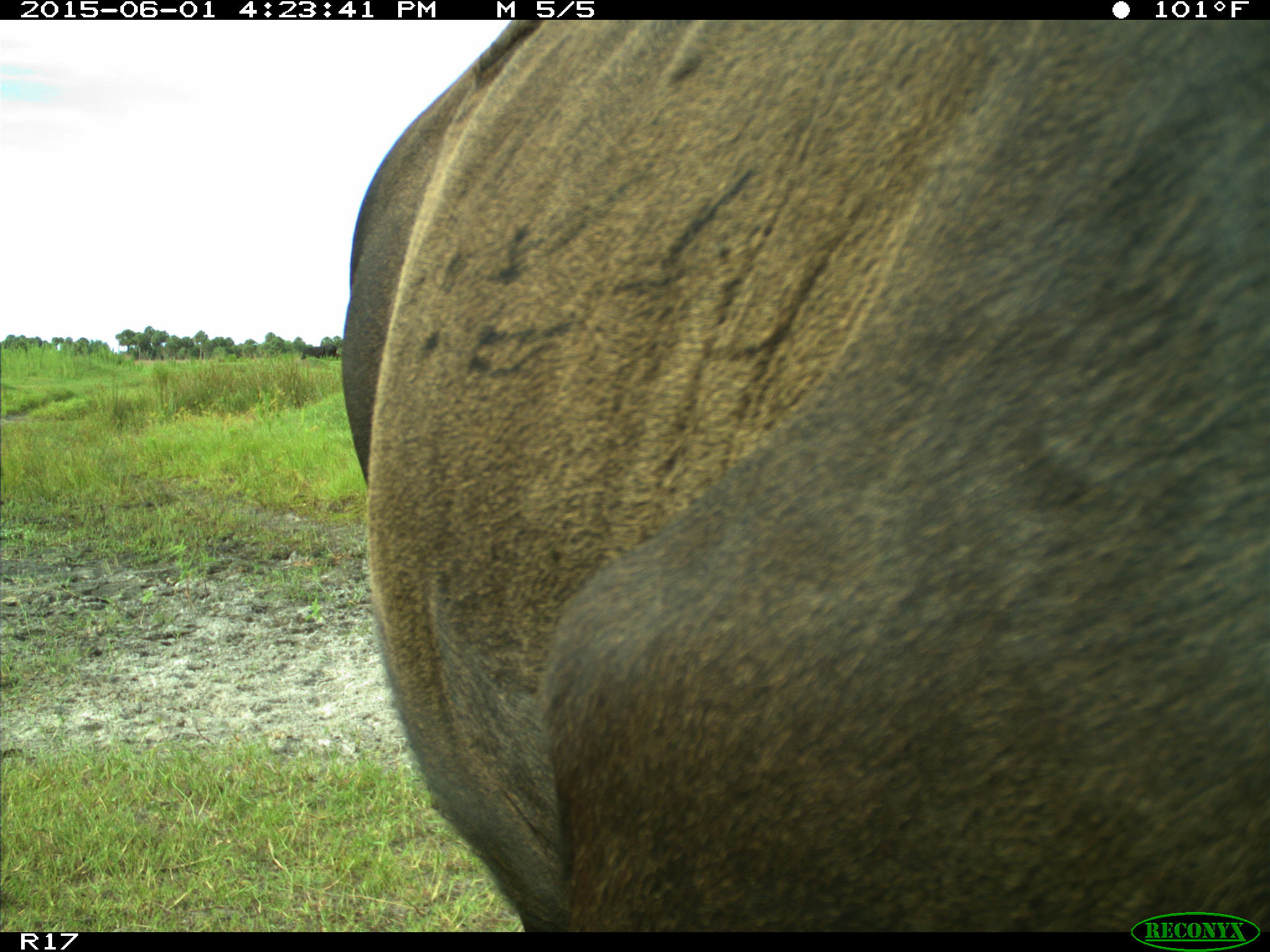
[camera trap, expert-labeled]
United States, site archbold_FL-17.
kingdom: Animalia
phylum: Chordata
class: Mammalia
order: Artiodactyla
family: Bovidae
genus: Bos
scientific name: Bos taurus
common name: domestic cow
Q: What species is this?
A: Bos taurus (domestic cow).